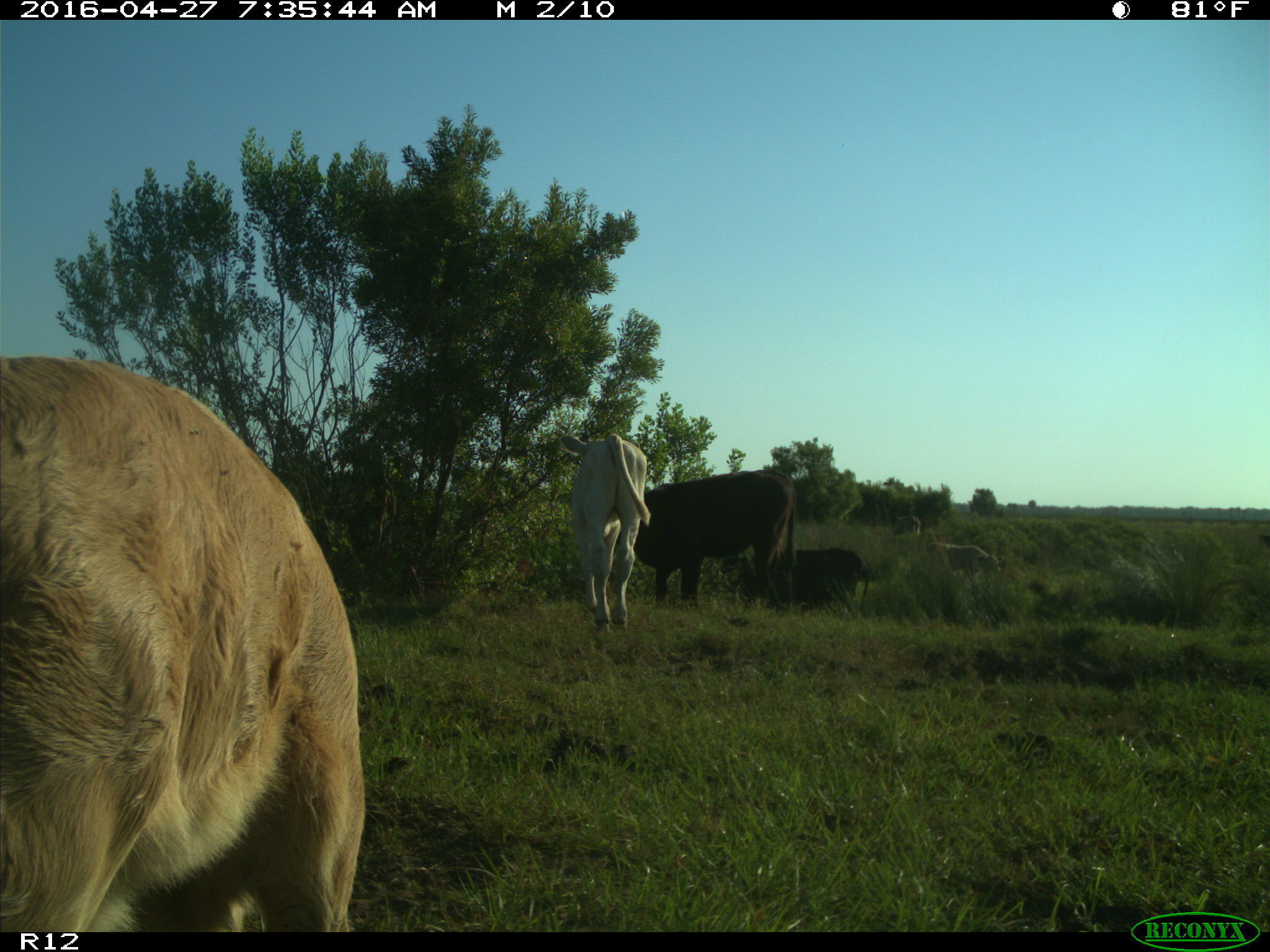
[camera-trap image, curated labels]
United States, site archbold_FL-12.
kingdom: Animalia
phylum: Chordata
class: Mammalia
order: Artiodactyla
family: Bovidae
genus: Bos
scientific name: Bos taurus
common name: domestic cow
Bos taurus (domestic cow).